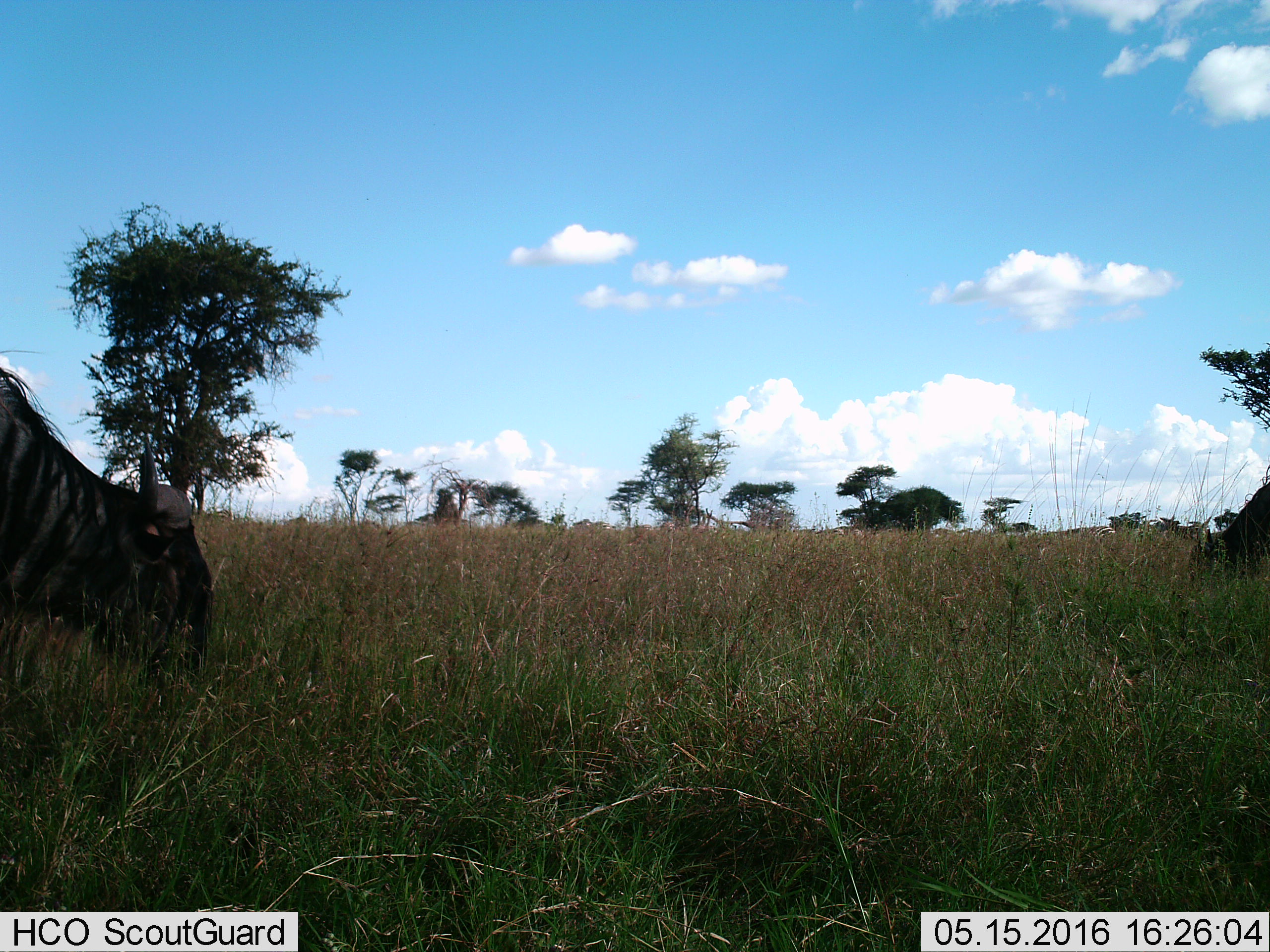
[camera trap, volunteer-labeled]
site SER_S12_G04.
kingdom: Animalia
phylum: Chordata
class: Mammalia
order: Artiodactyla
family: Bovidae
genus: Connochaetes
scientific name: Connochaetes taurinus taurinus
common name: blue wildebeest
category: wildebeestblue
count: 1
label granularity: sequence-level